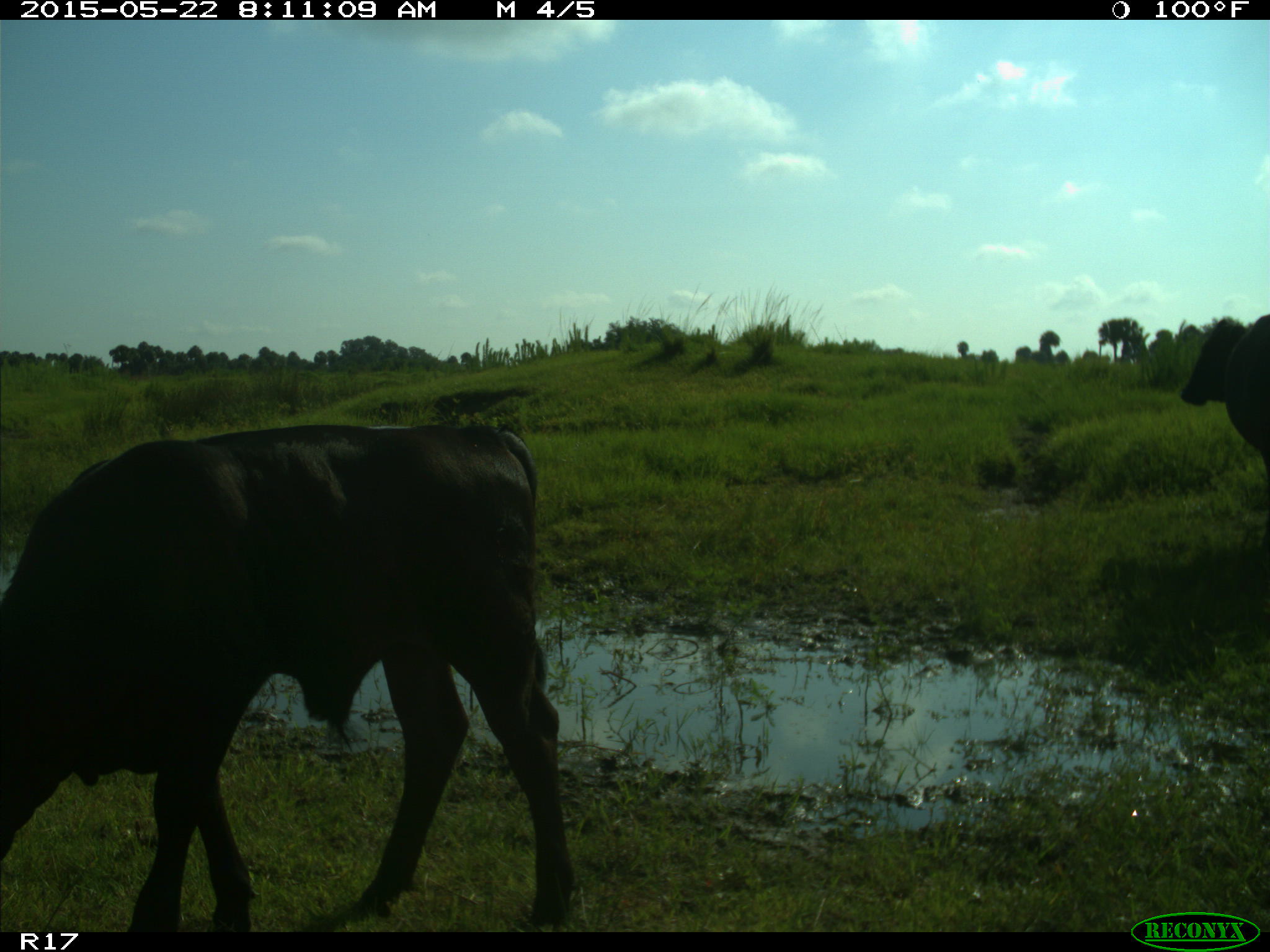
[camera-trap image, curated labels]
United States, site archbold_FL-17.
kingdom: Animalia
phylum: Chordata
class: Mammalia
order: Artiodactyla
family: Bovidae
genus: Bos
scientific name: Bos taurus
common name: domestic cow